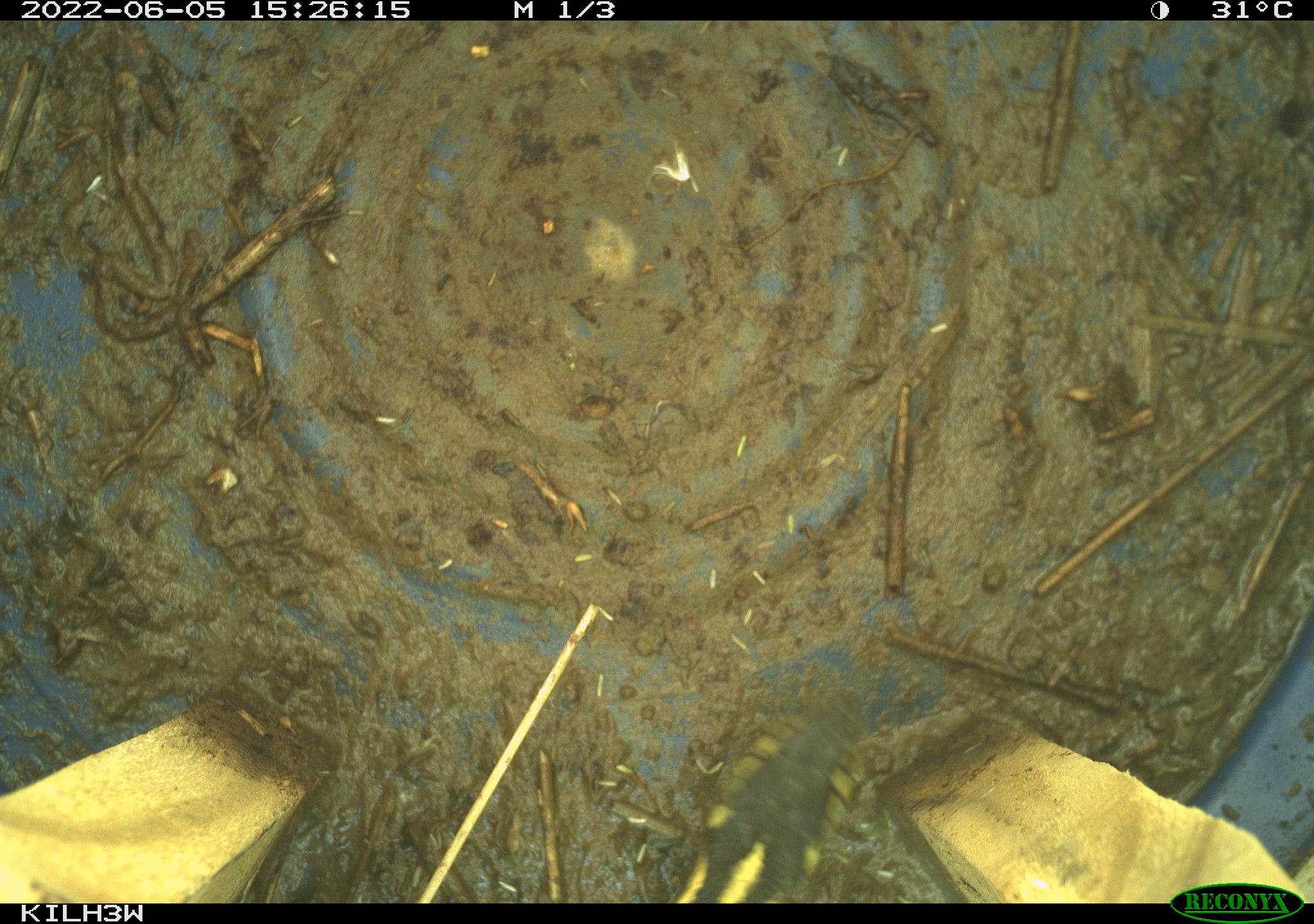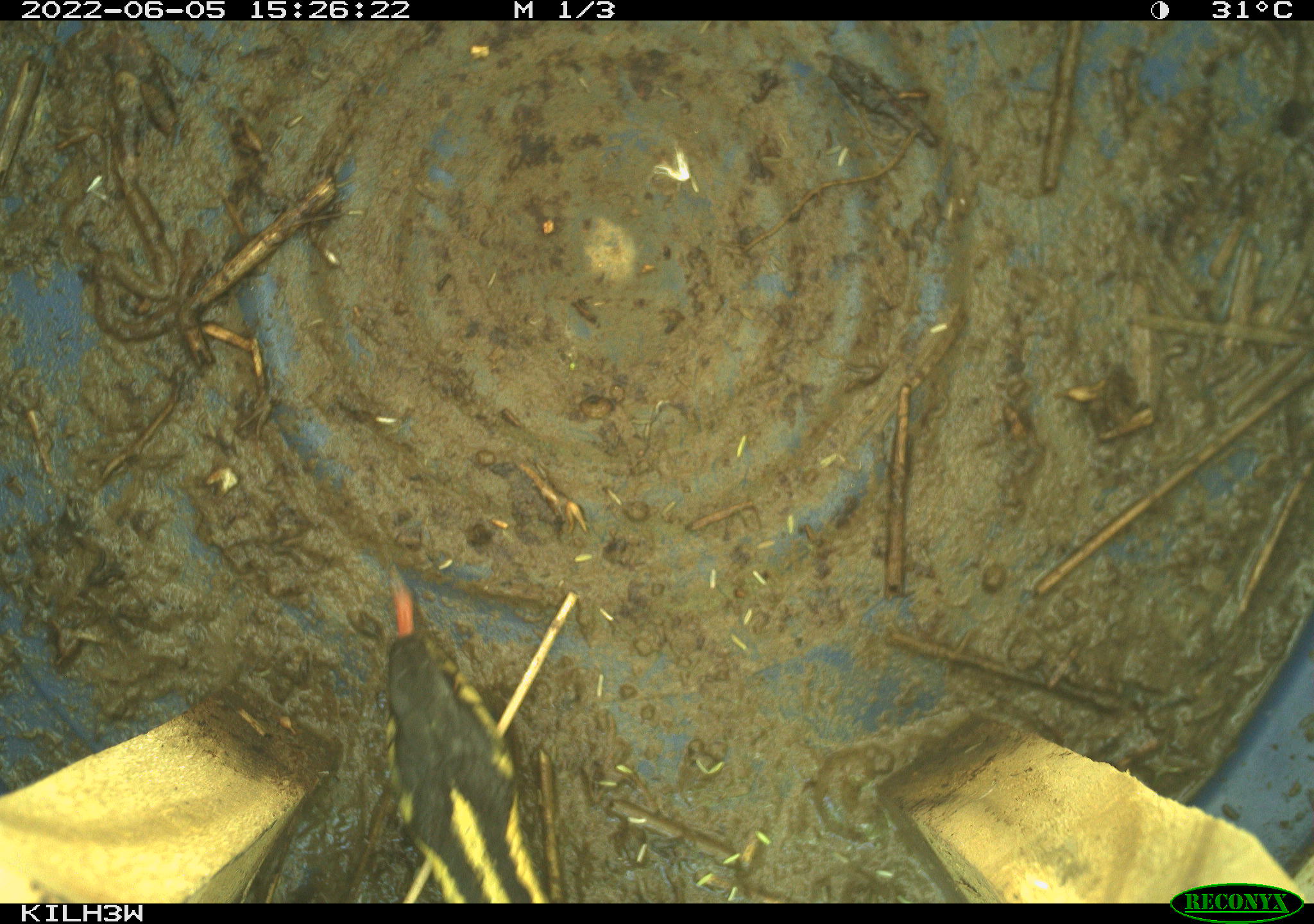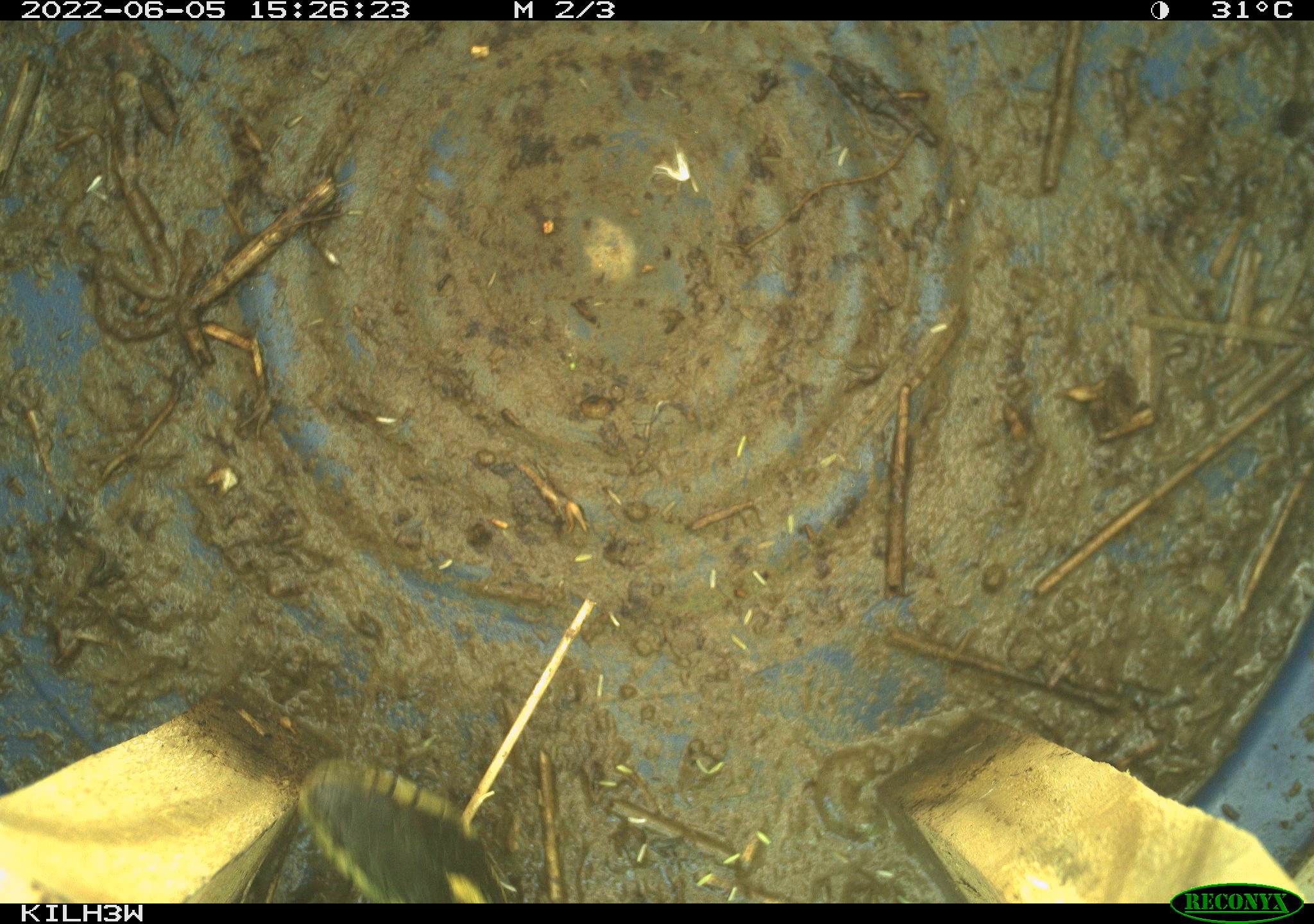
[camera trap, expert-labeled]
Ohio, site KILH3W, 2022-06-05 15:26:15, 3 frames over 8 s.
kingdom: Animalia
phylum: Chordata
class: Reptilia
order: Squamata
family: Colubridae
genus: Thamnophis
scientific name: Thamnophis sirtalis sirtalis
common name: eastern gartersnake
Eastern gartersnake (Thamnophis sirtalis sirtalis).